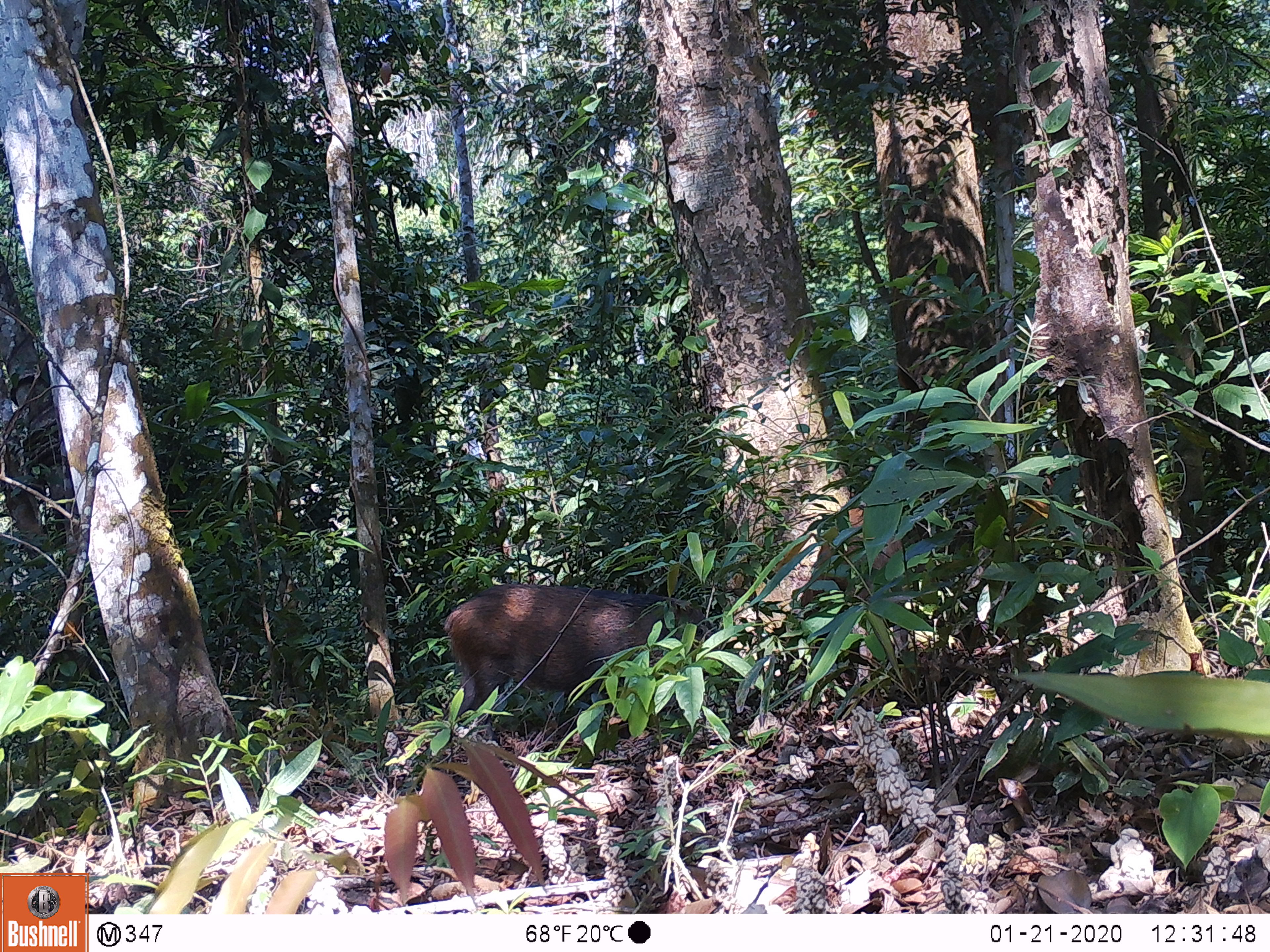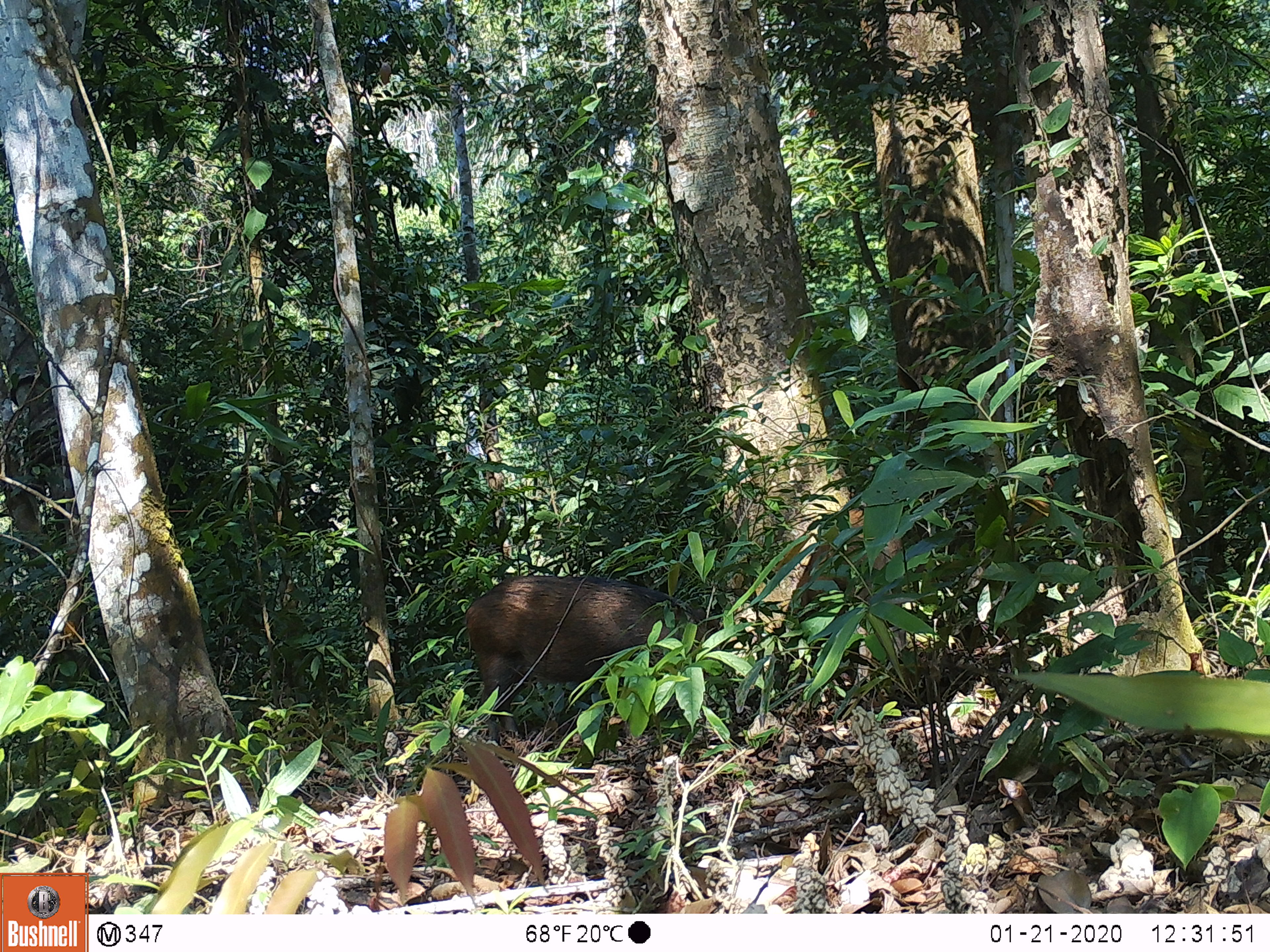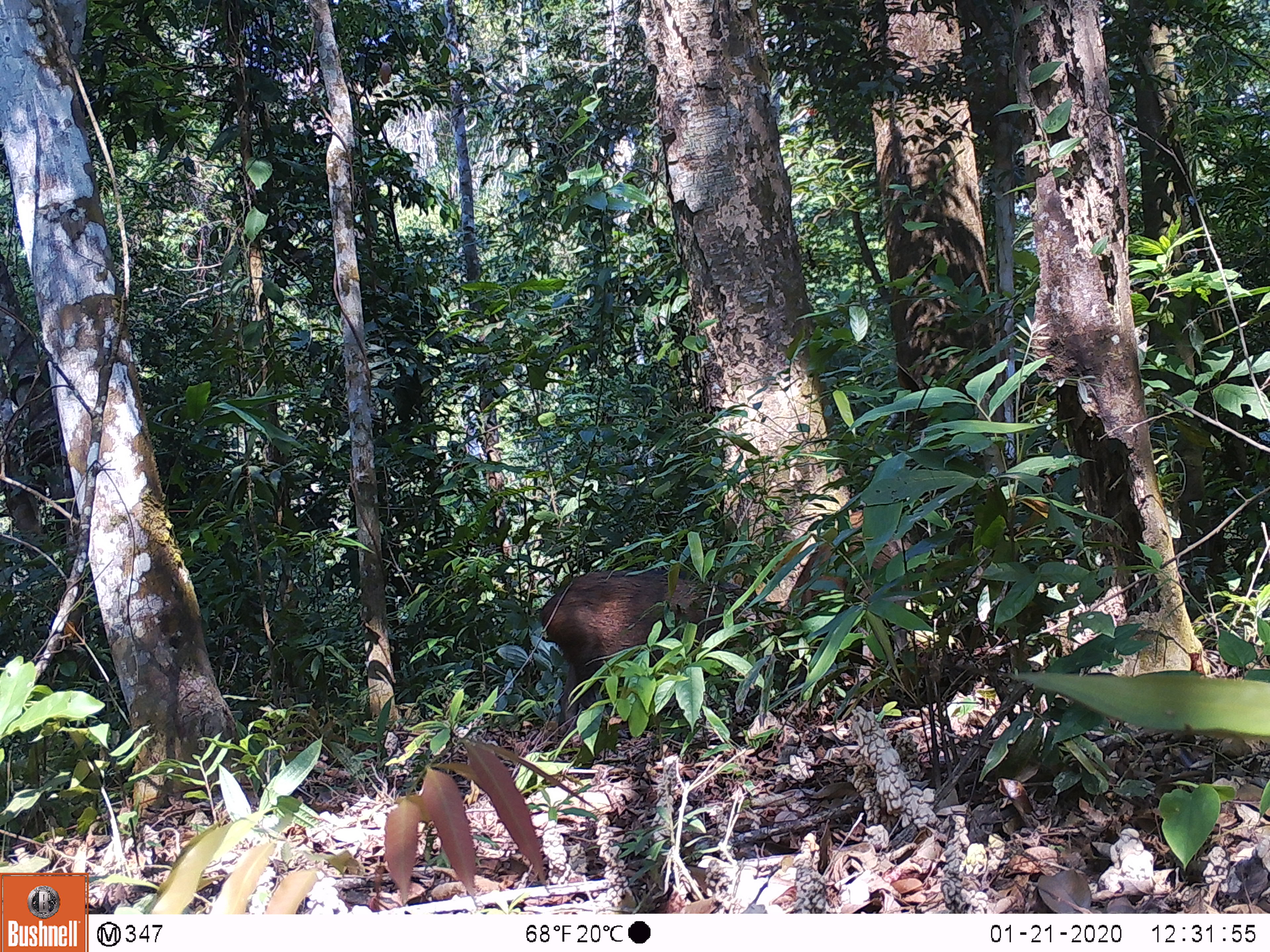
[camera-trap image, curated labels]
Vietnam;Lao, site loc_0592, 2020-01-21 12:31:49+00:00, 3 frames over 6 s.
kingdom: Animalia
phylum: Chordata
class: Mammalia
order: Artiodactyla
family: Suidae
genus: Sus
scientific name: Sus scrofa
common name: eurasian wild pig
Eurasian wild pig (Sus scrofa). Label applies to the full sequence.